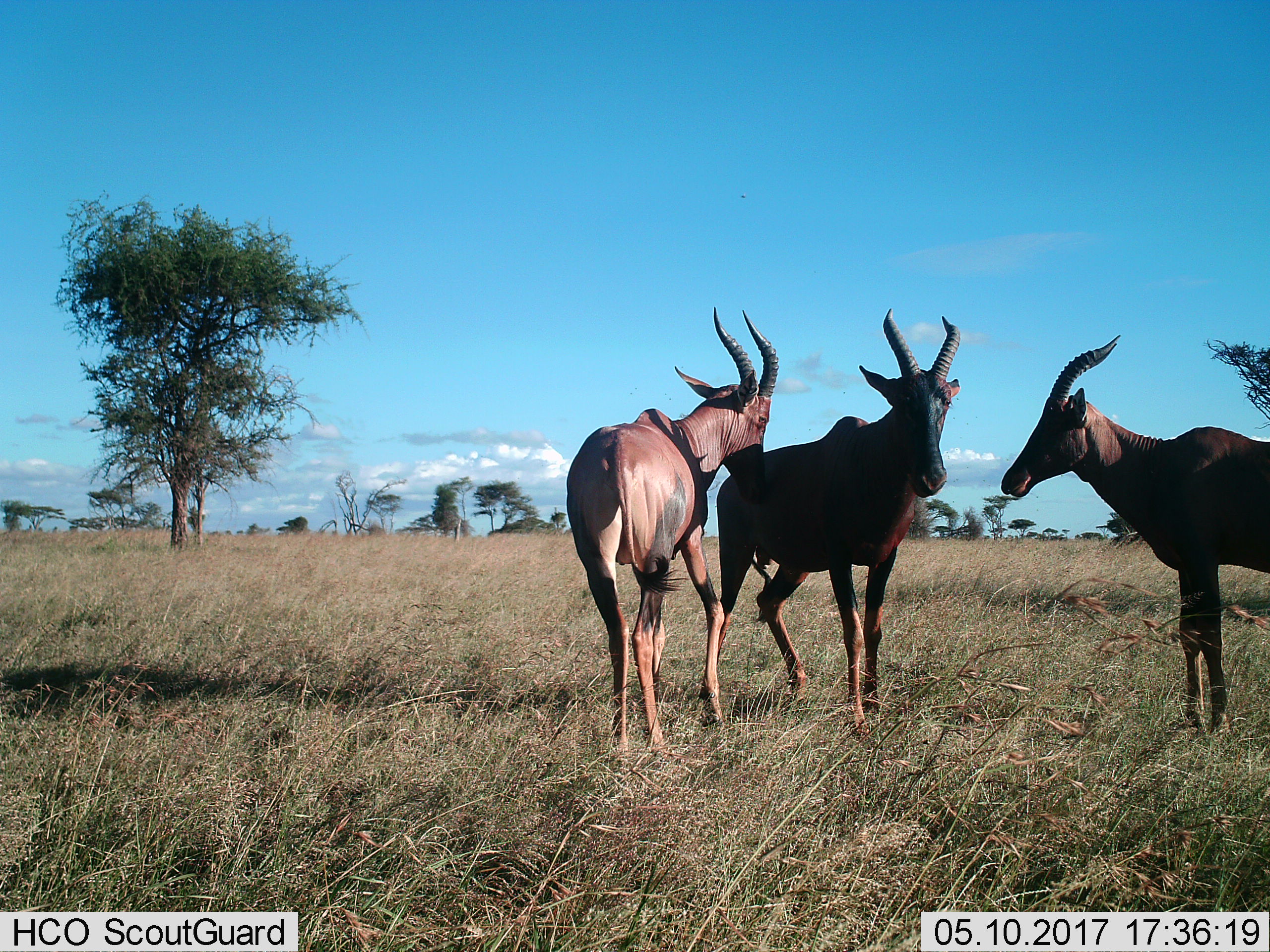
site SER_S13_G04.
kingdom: Animalia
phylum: Chordata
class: Mammalia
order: Artiodactyla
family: Bovidae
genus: Damaliscus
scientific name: Damaliscus lunatus jimela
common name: topi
Topi (Damaliscus lunatus jimela), count 3. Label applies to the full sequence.